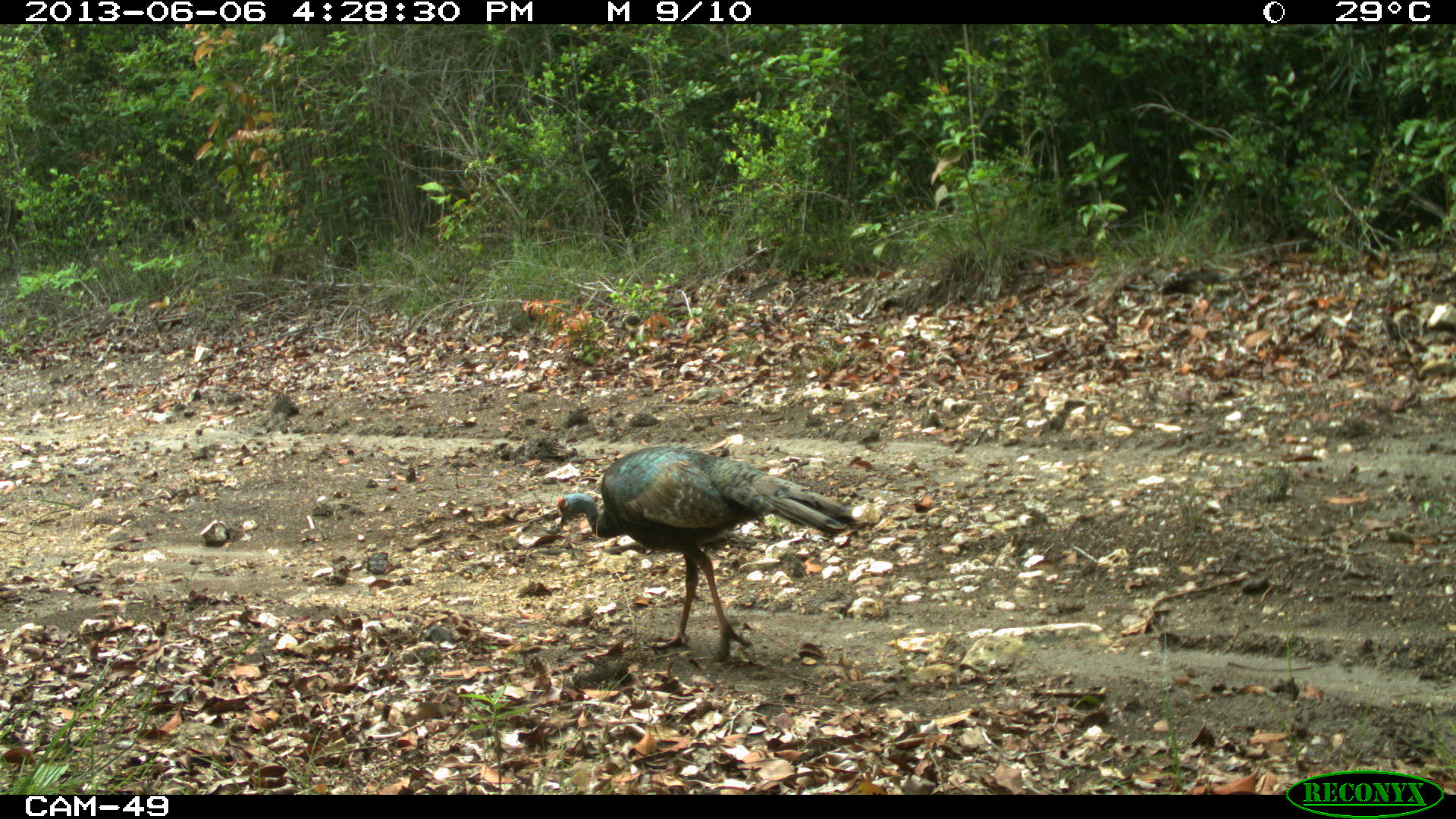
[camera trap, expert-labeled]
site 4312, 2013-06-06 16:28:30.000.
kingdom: Animalia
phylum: Chordata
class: Aves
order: Galliformes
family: Phasianidae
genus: Meleagris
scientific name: Meleagris ocellata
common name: ocellated turkey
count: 1